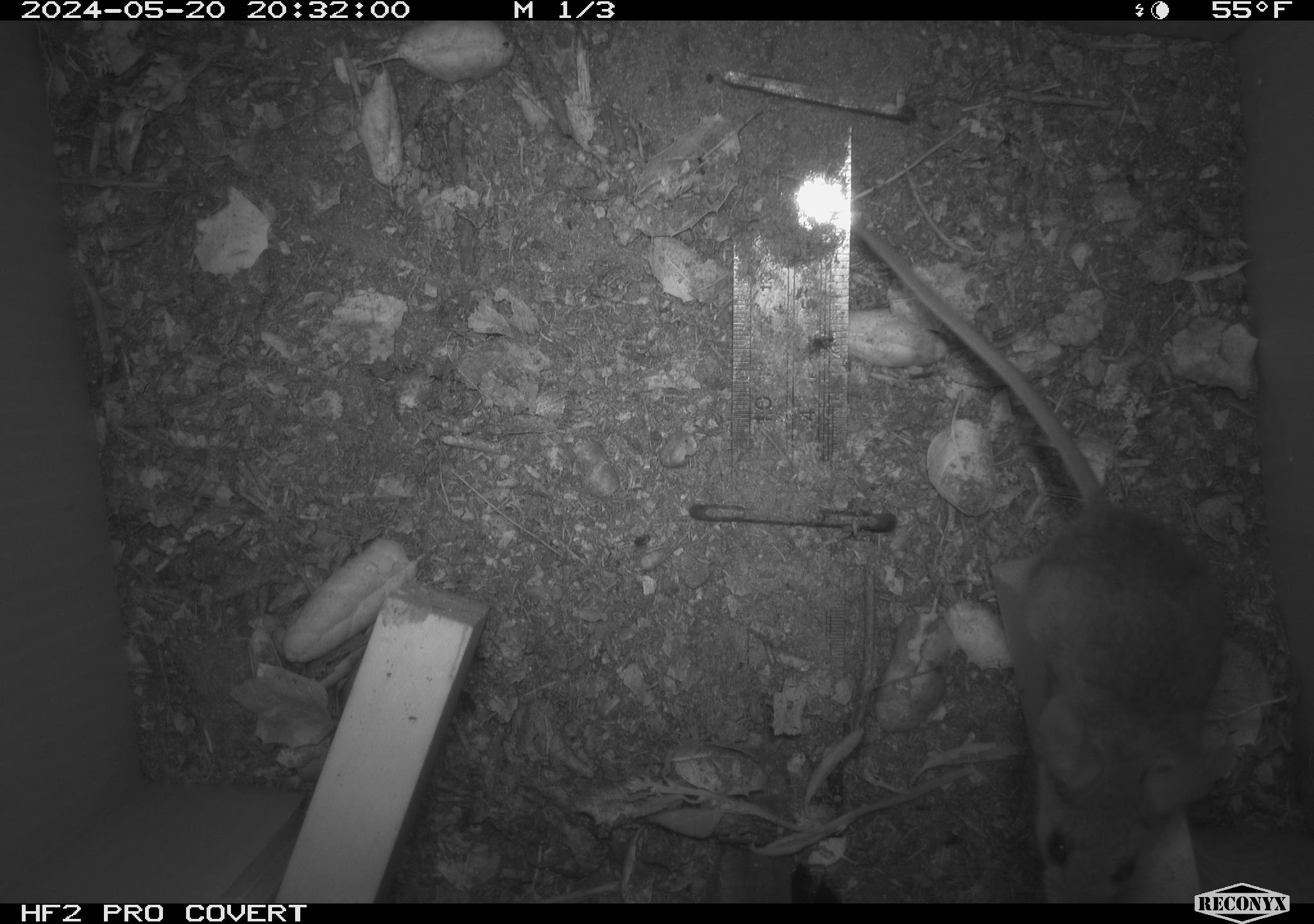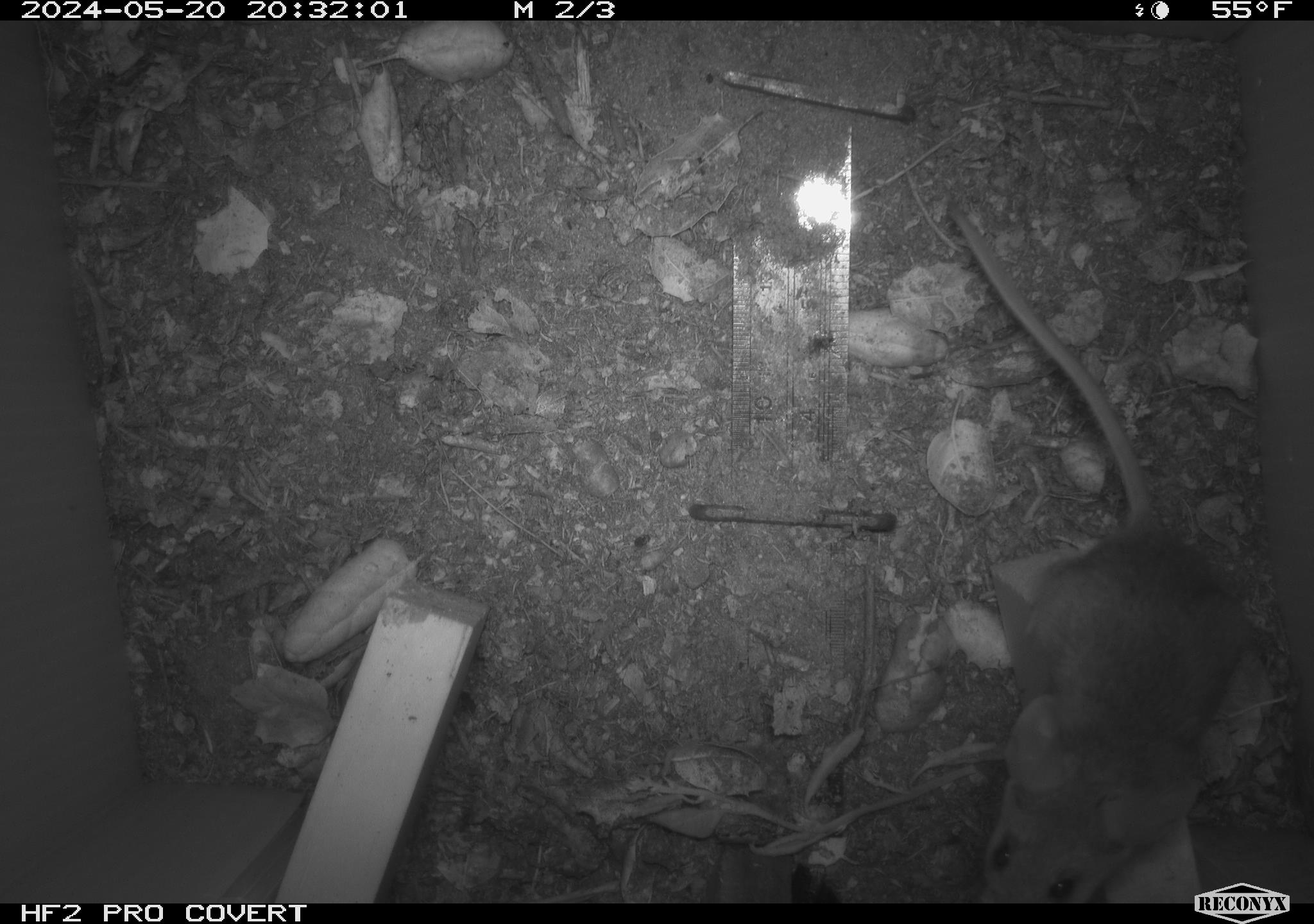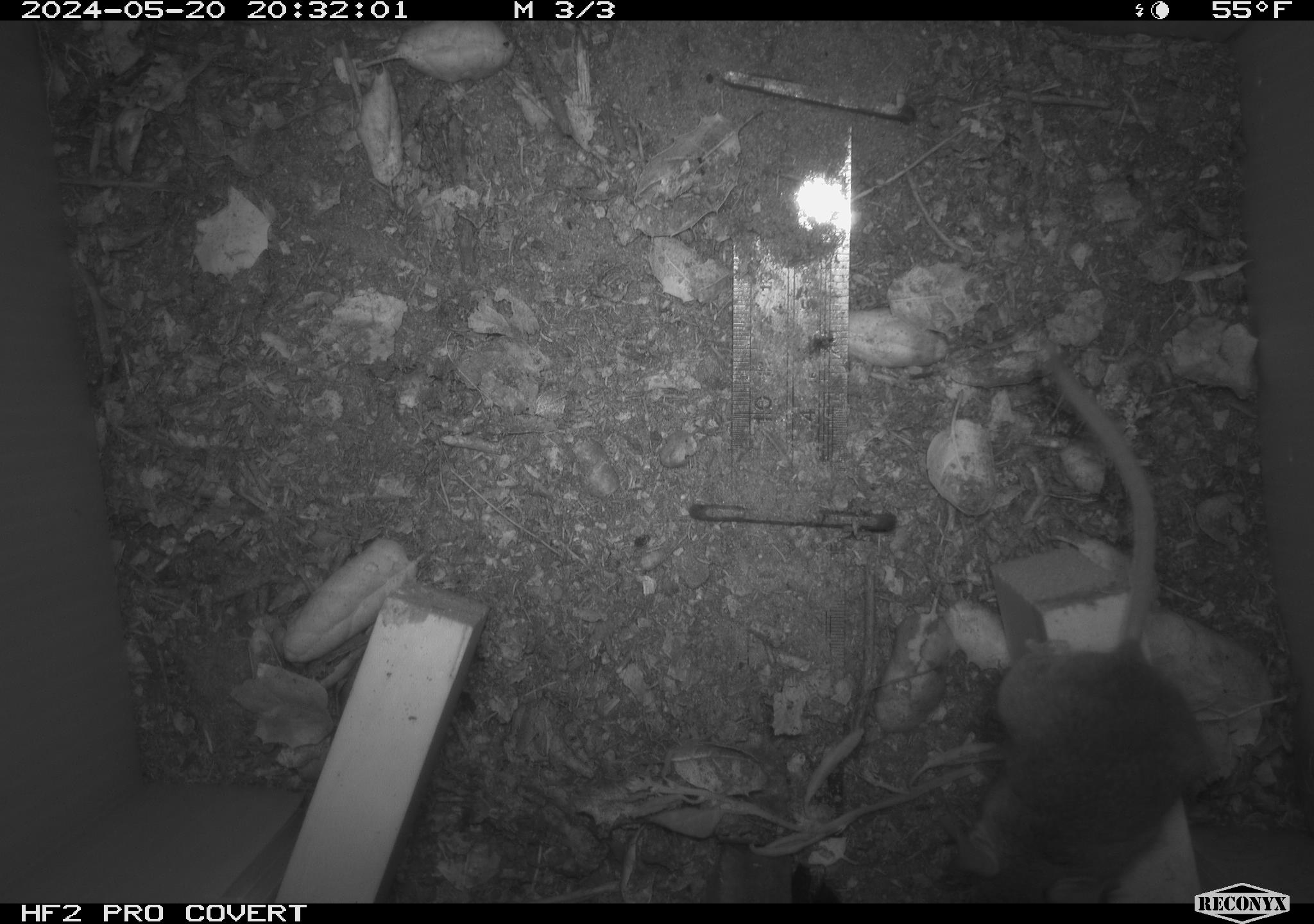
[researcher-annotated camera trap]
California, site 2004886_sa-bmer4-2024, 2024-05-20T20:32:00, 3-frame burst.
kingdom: Animalia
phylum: Chordata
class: Mammalia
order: Rodentia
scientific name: Rodentia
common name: mouse species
Mouse species (Rodentia).